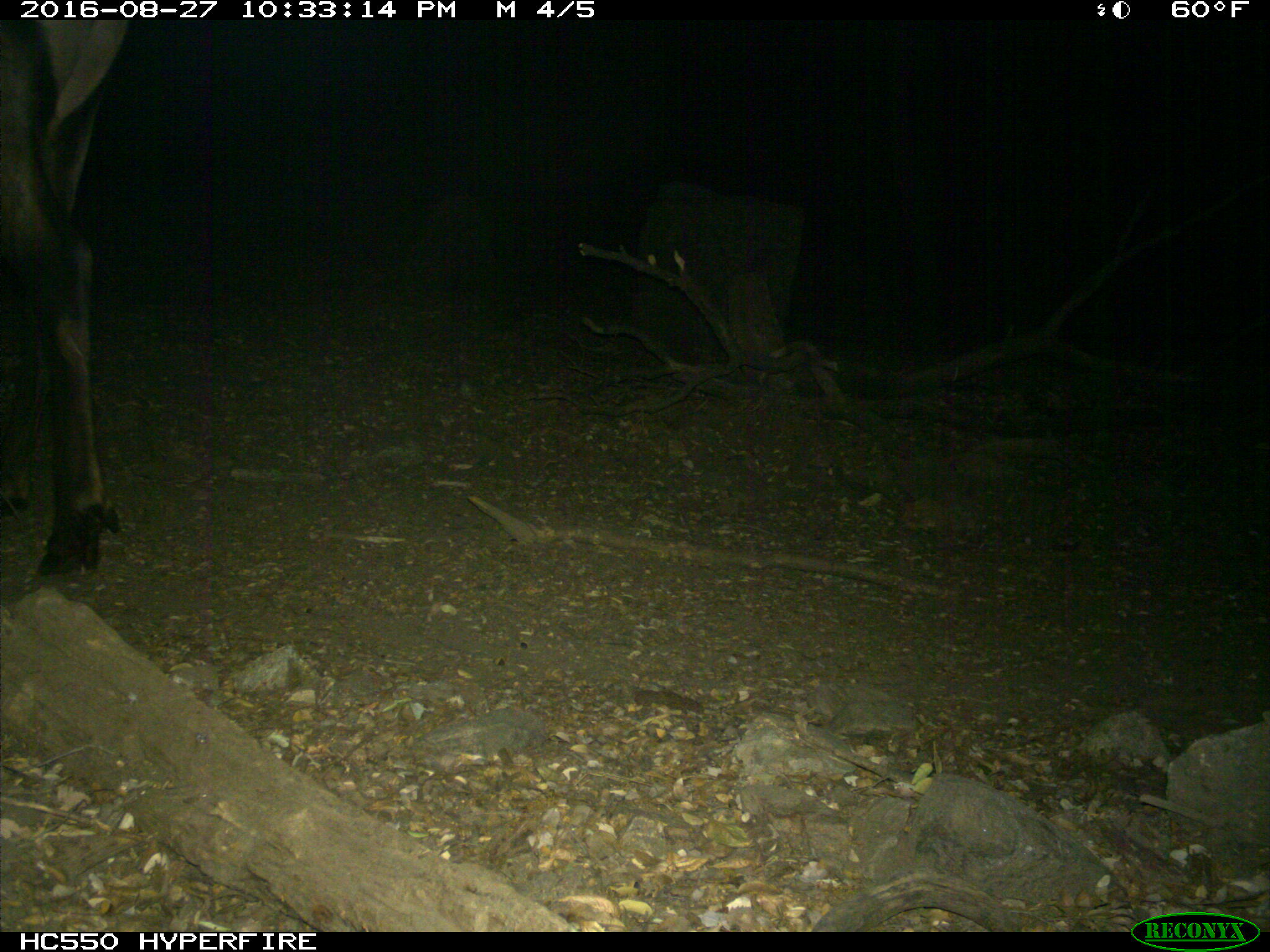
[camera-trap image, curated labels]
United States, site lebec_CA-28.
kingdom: Animalia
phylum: Chordata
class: Mammalia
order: Artiodactyla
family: Cervidae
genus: Cervus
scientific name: Cervus canadensis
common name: elk